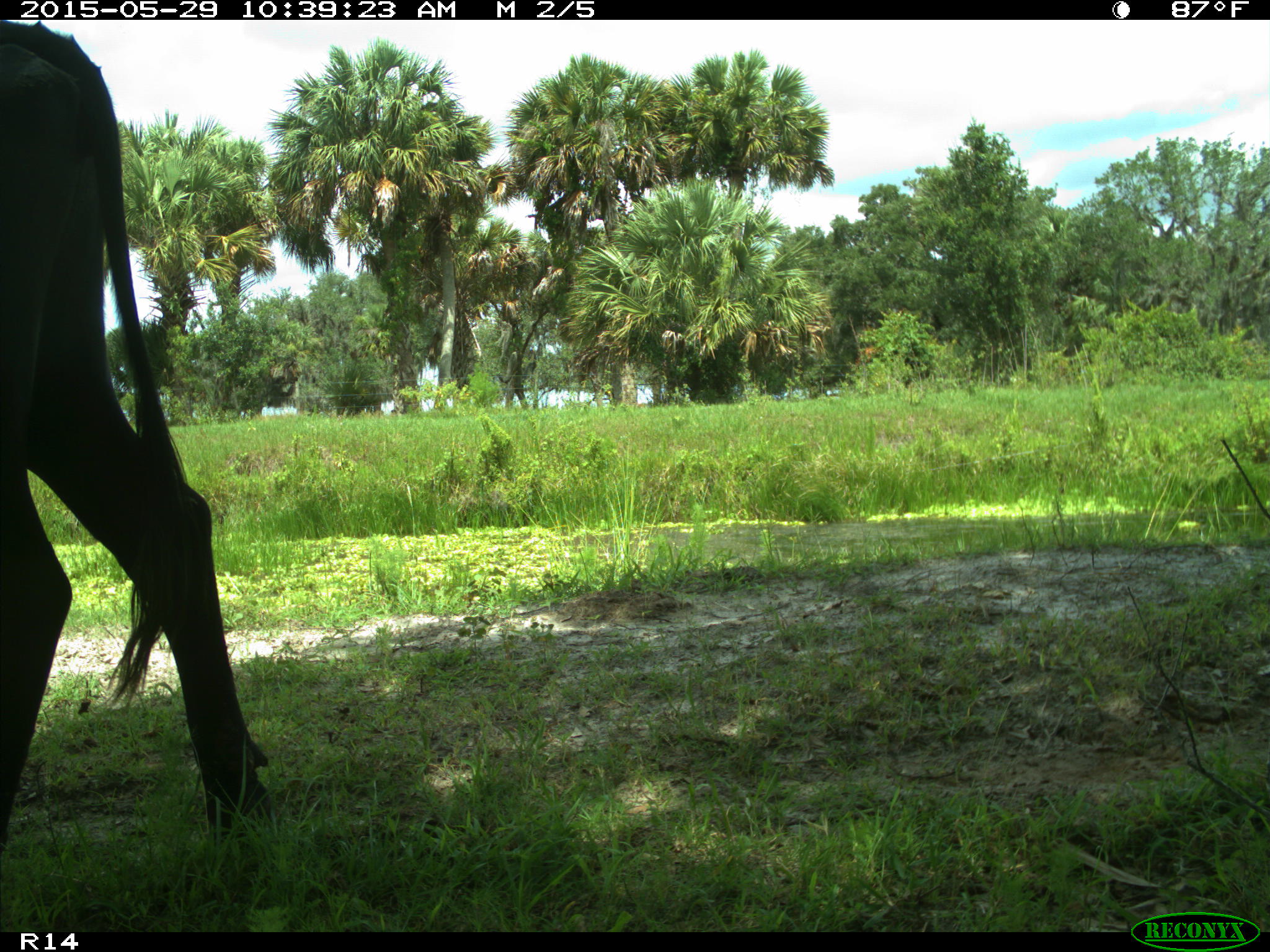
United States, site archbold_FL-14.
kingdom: Animalia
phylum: Chordata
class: Mammalia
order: Artiodactyla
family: Bovidae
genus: Bos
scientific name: Bos taurus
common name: domestic cow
Bos taurus (domestic cow).